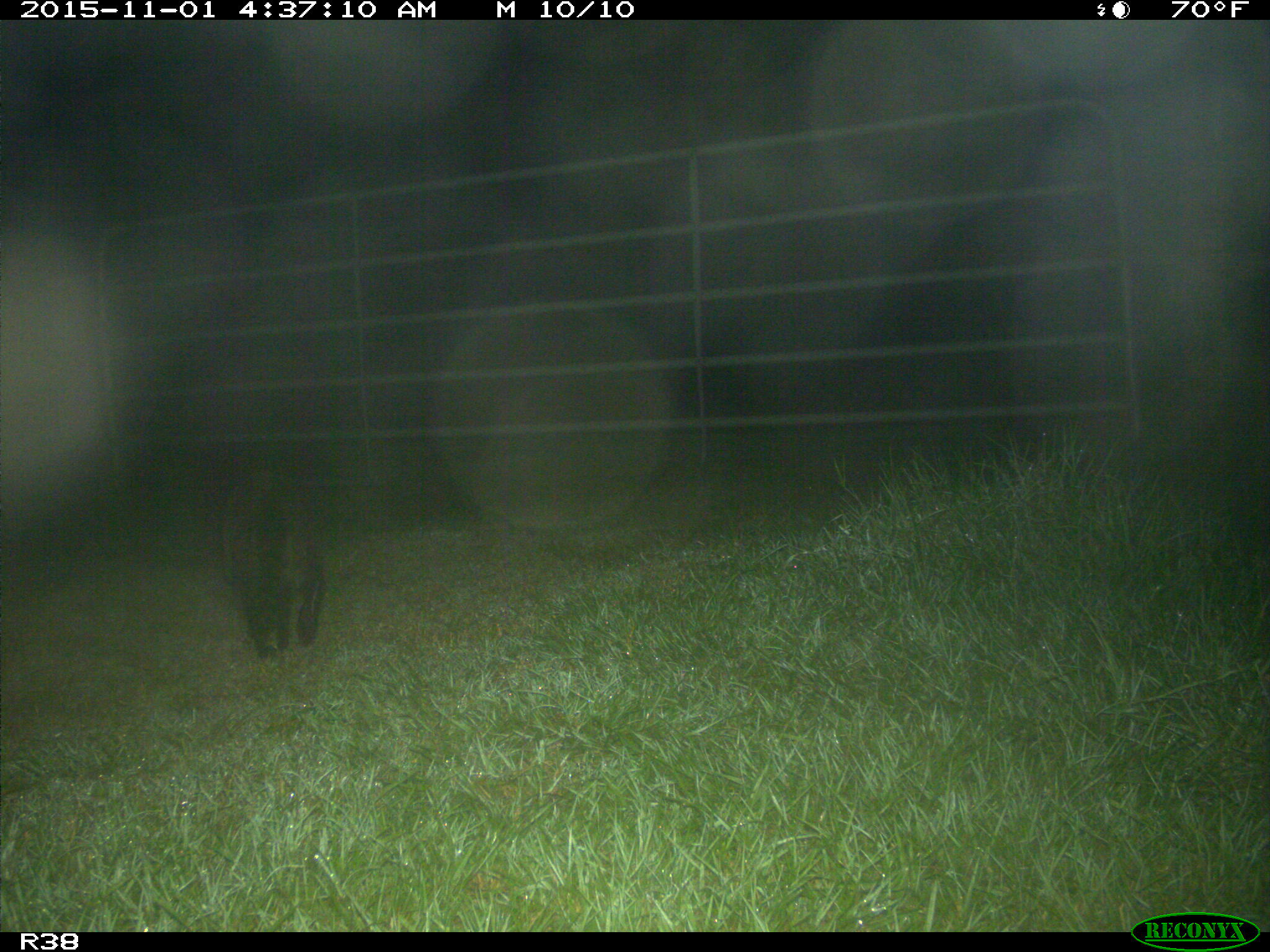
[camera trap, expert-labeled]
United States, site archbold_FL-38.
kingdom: Animalia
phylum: Chordata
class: Mammalia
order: Carnivora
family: Procyonidae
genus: Procyon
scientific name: Procyon lotor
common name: common raccoon